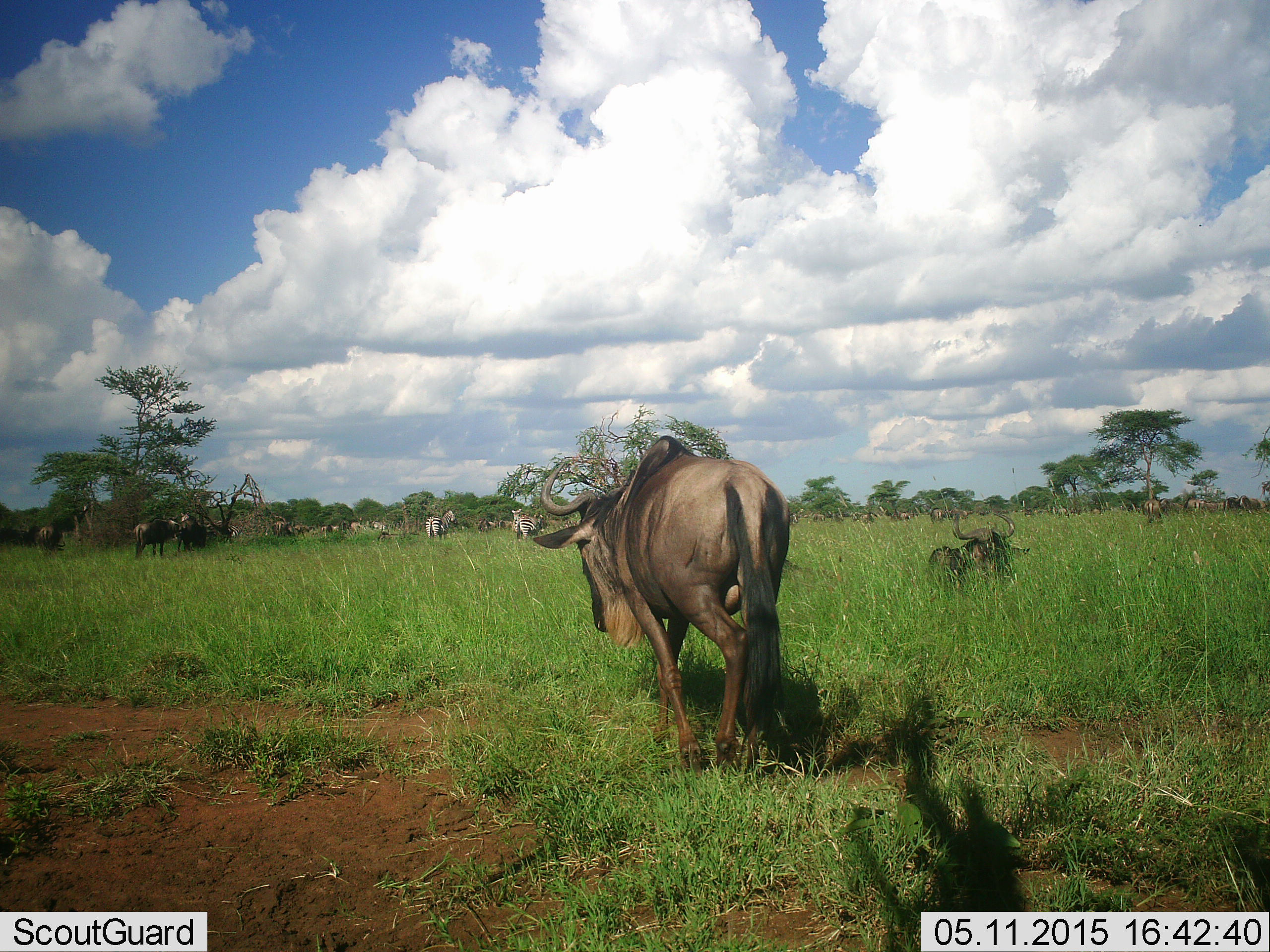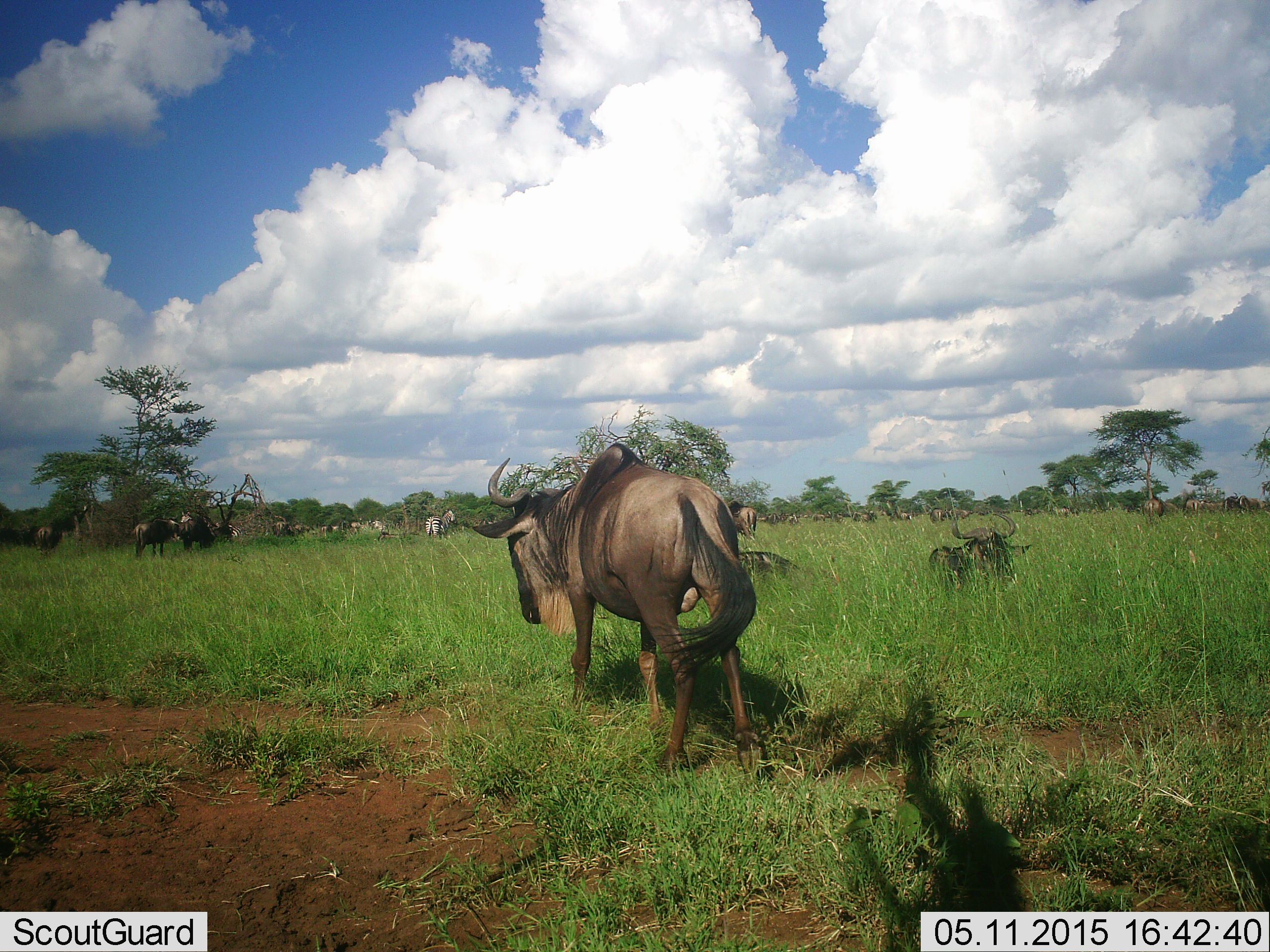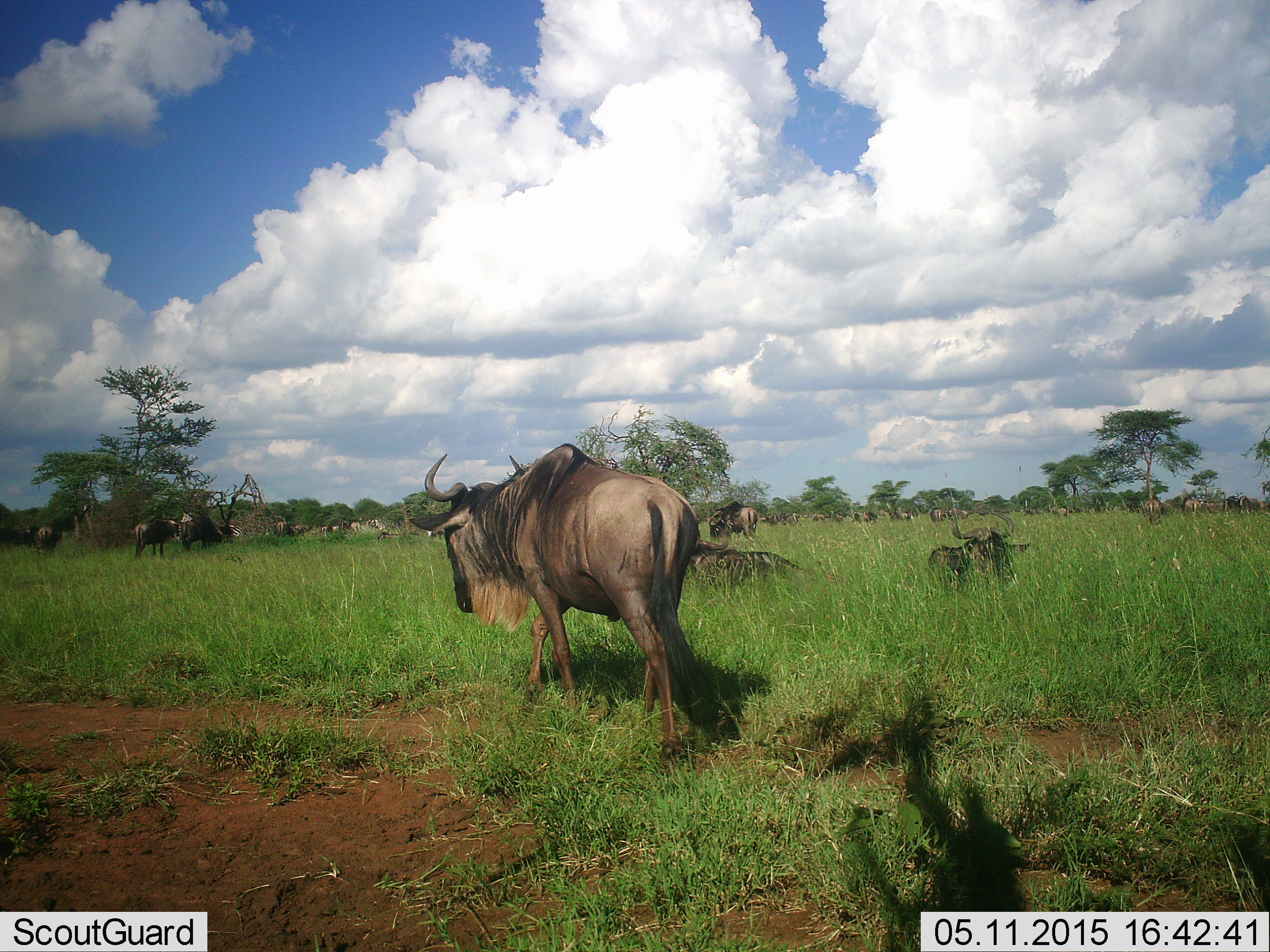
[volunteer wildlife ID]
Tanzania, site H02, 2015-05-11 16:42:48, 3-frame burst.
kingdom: Animalia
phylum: Chordata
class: Mammalia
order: Artiodactyla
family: Bovidae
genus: Connochaetes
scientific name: Connochaetes taurinus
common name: blue wildebeest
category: wildebeest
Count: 11-50.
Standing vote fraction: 77%.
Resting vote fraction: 62%.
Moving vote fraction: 85%.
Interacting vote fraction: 8%.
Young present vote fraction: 0%.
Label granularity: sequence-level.